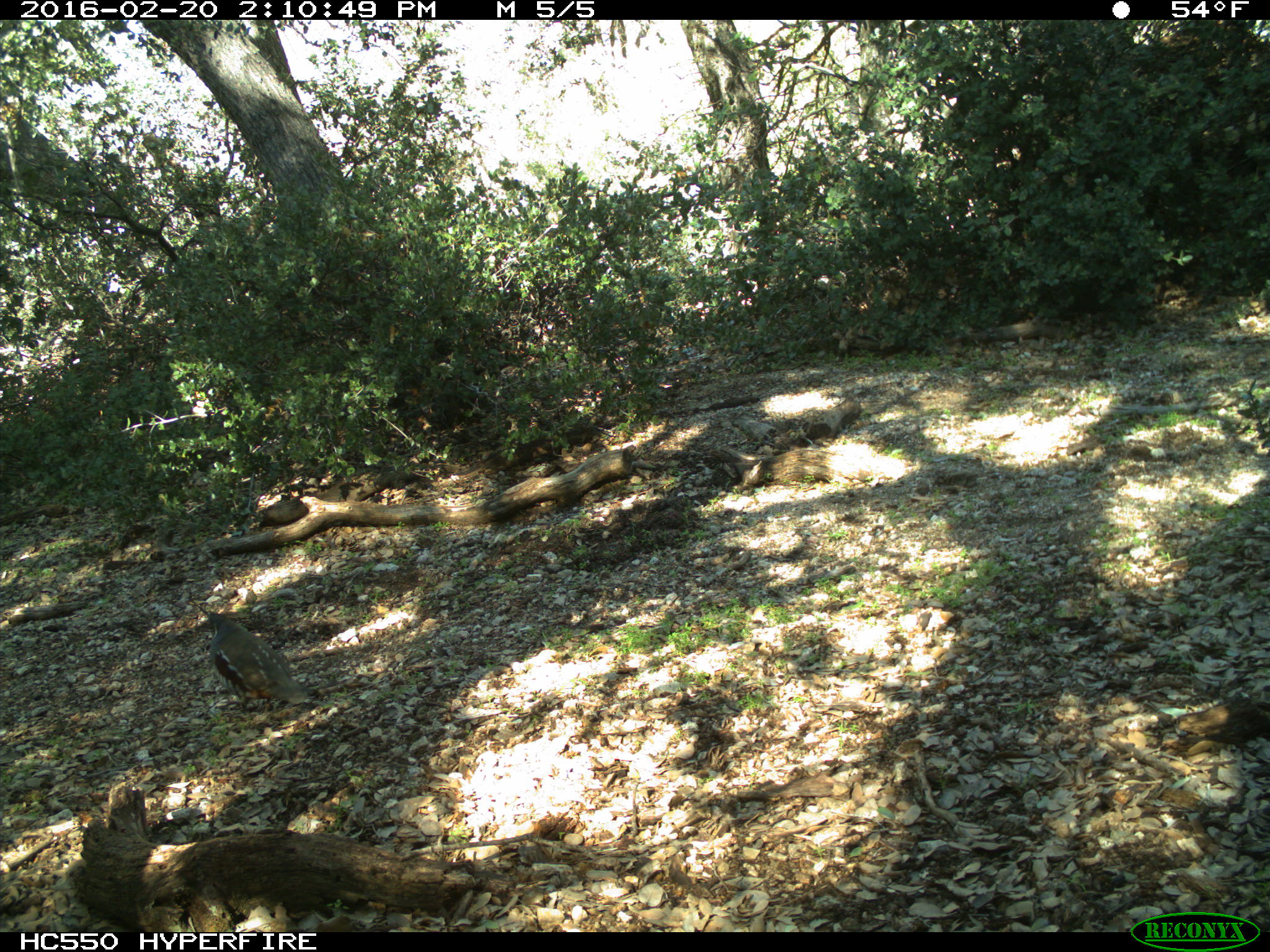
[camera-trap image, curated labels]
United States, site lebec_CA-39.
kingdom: Animalia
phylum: Chordata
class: Aves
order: Galliformes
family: Odontophoridae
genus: Callipepla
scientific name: Callipepla californica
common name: california quail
Callipepla californica (california quail).